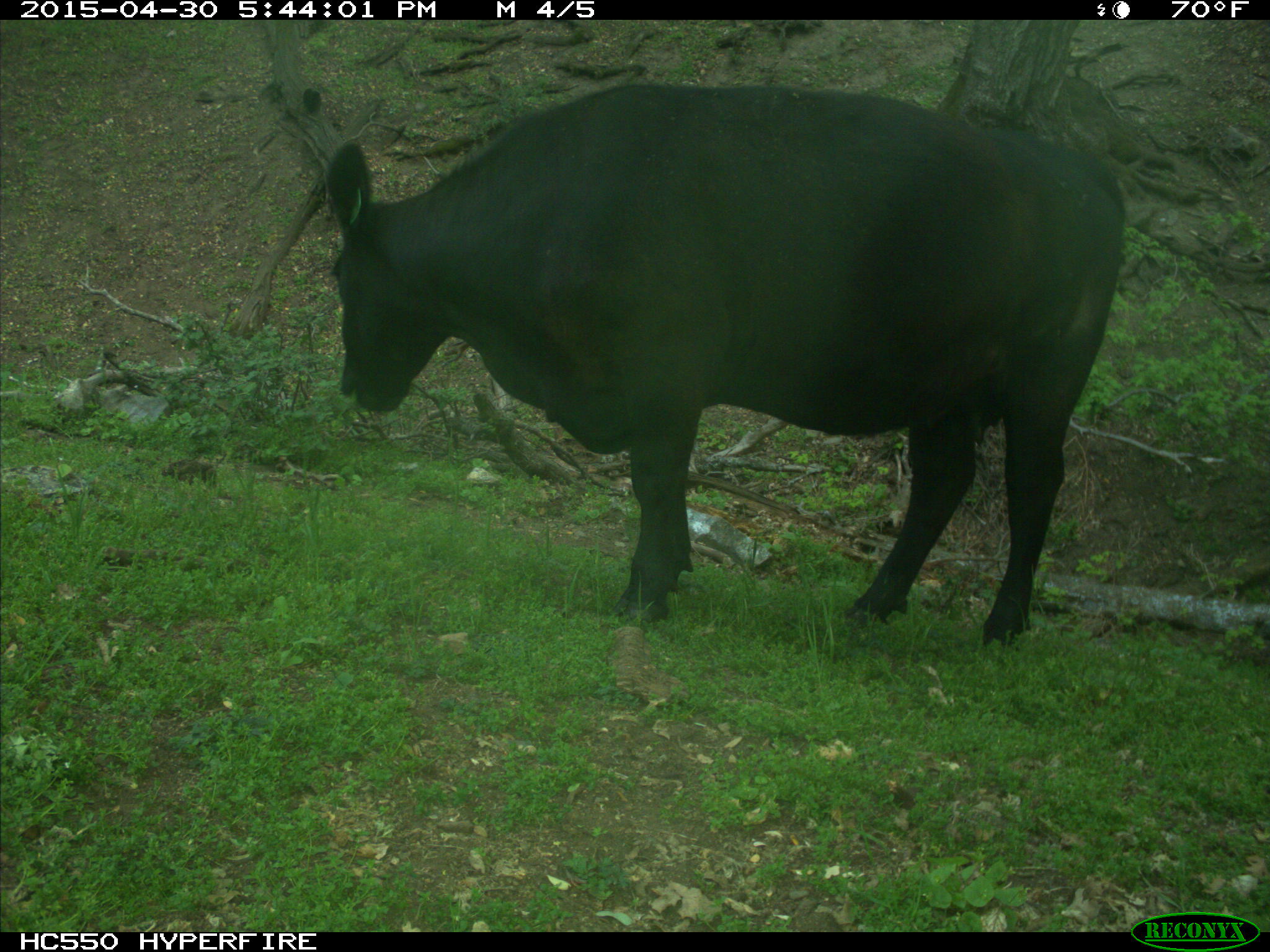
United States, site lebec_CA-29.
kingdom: Animalia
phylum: Chordata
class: Mammalia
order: Artiodactyla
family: Bovidae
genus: Bos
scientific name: Bos taurus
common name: domestic cow